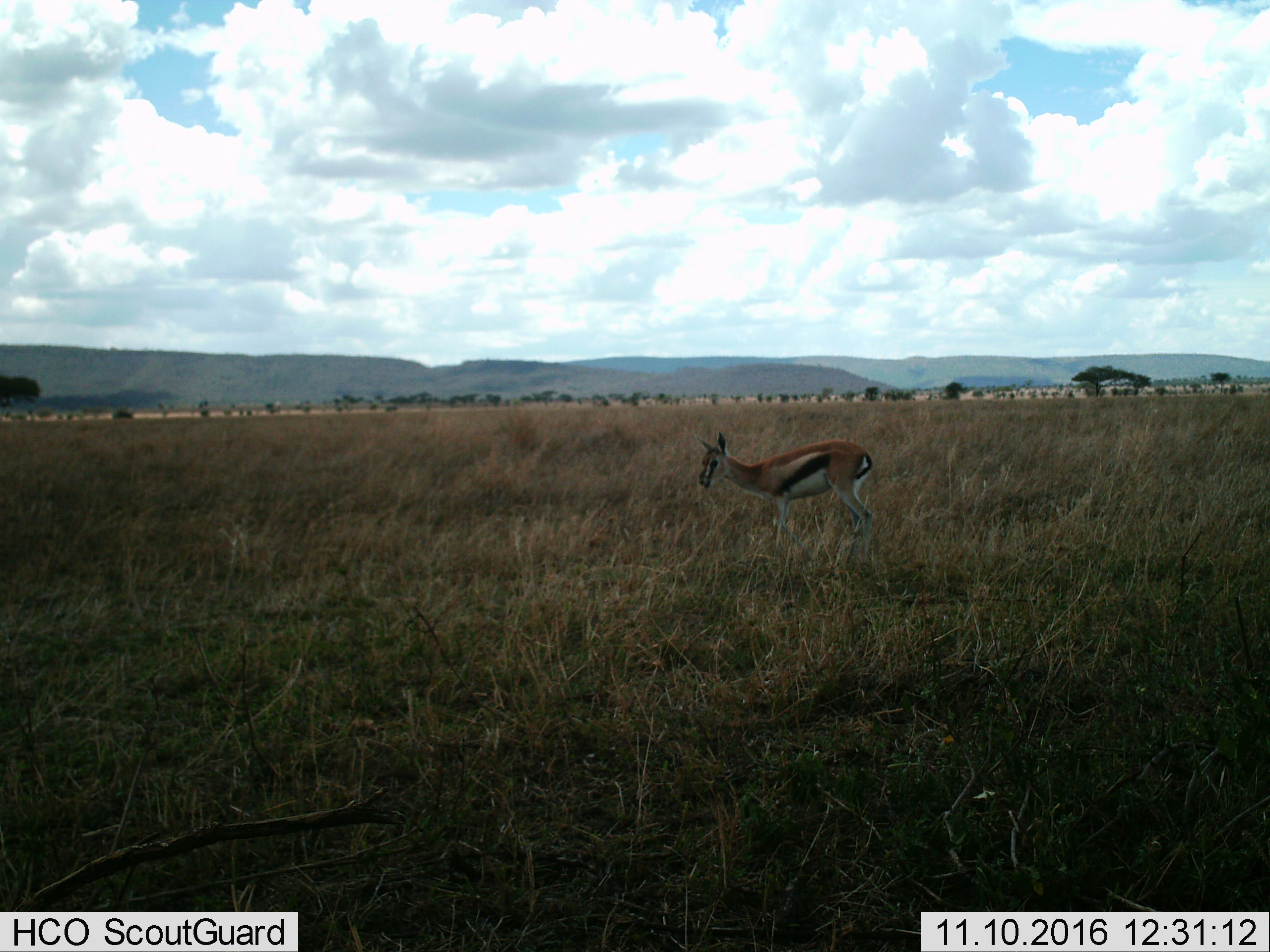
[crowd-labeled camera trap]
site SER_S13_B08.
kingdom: Animalia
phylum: Chordata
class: Mammalia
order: Artiodactyla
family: Bovidae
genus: Eudorcas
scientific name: Eudorcas thomsonii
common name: thomson's gazelle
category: gazellethomsons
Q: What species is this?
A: Gazellethomsons (thomson's gazelle) (Eudorcas thomsonii).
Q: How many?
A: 1.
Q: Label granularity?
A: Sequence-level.